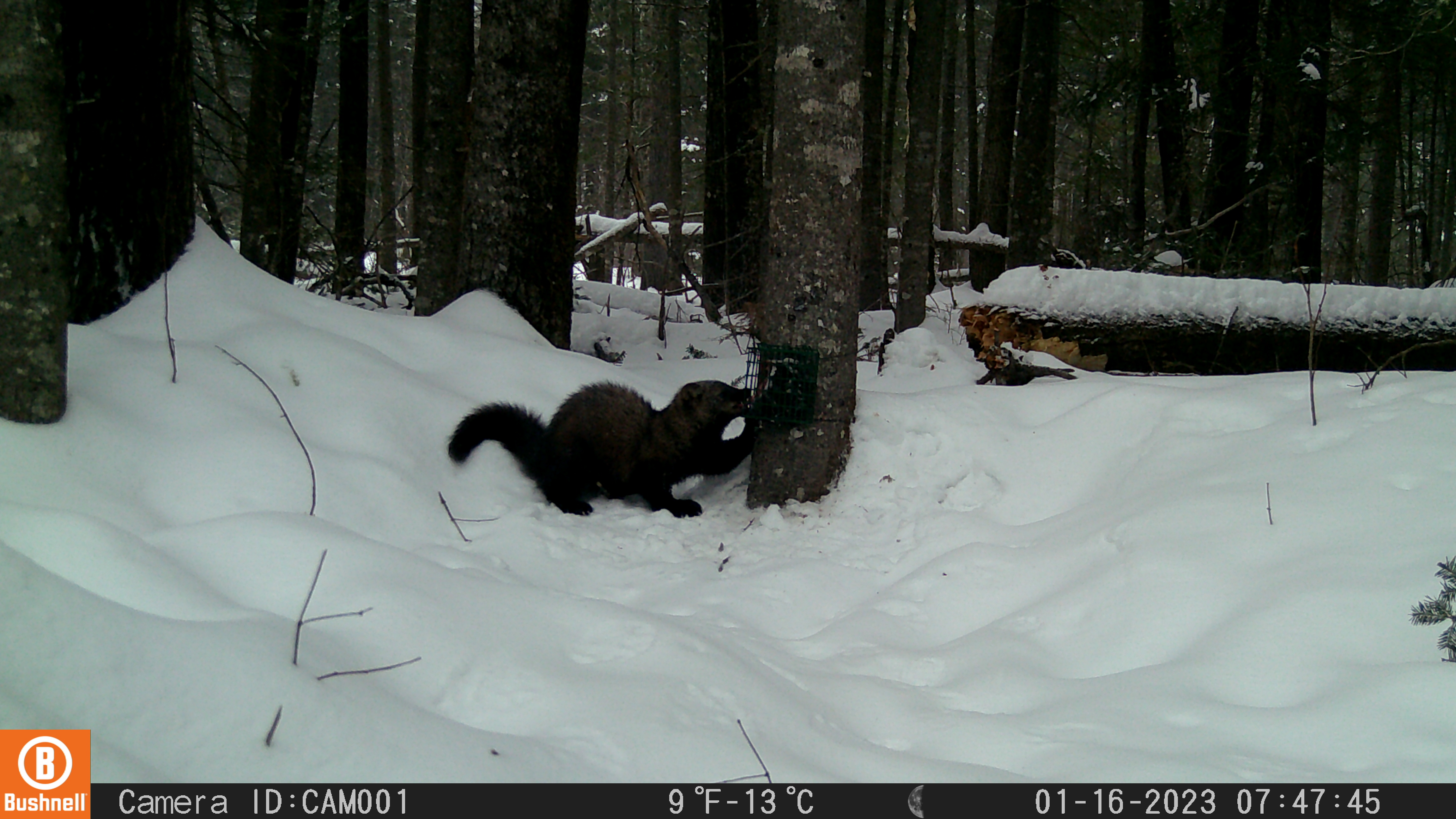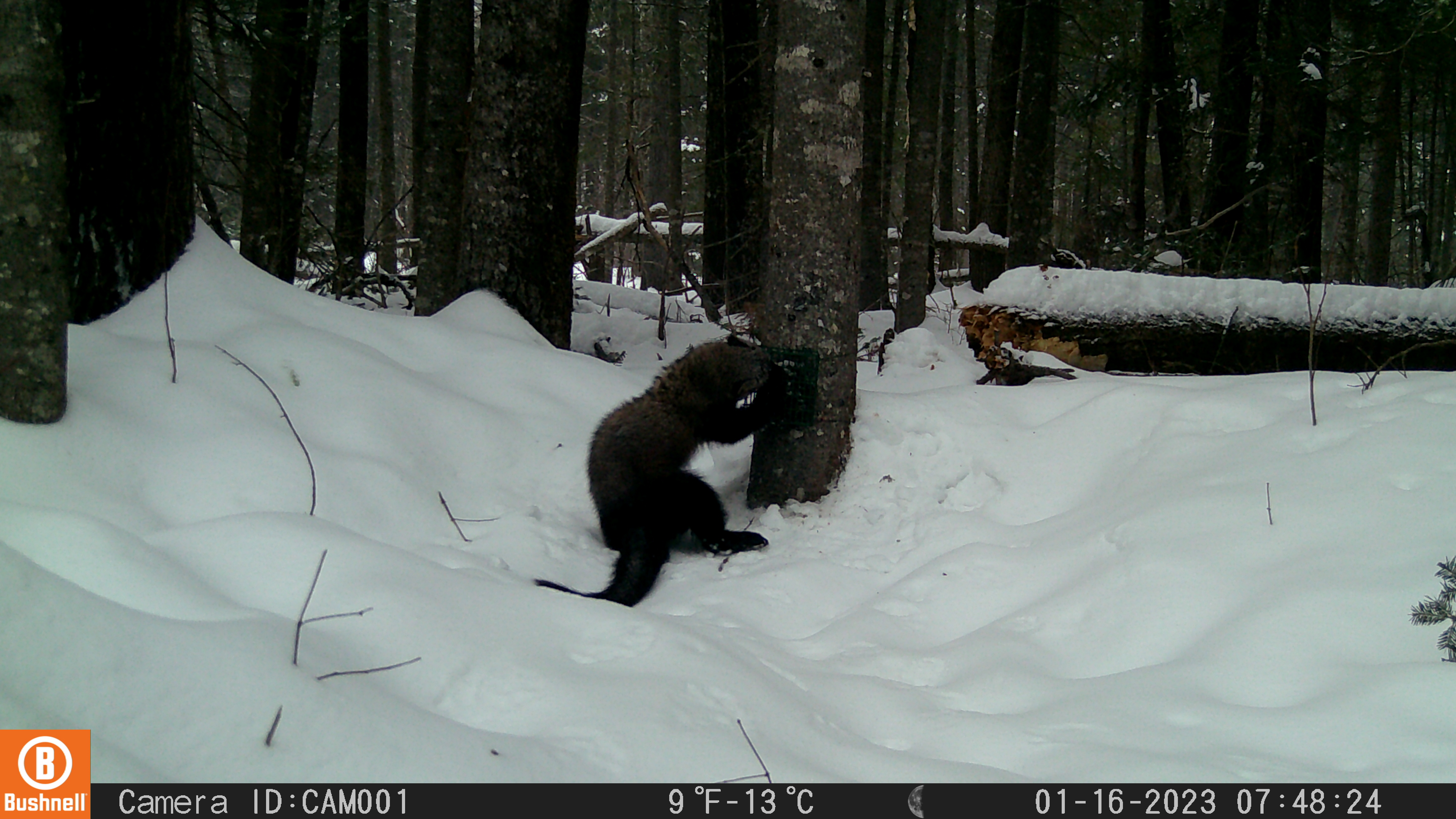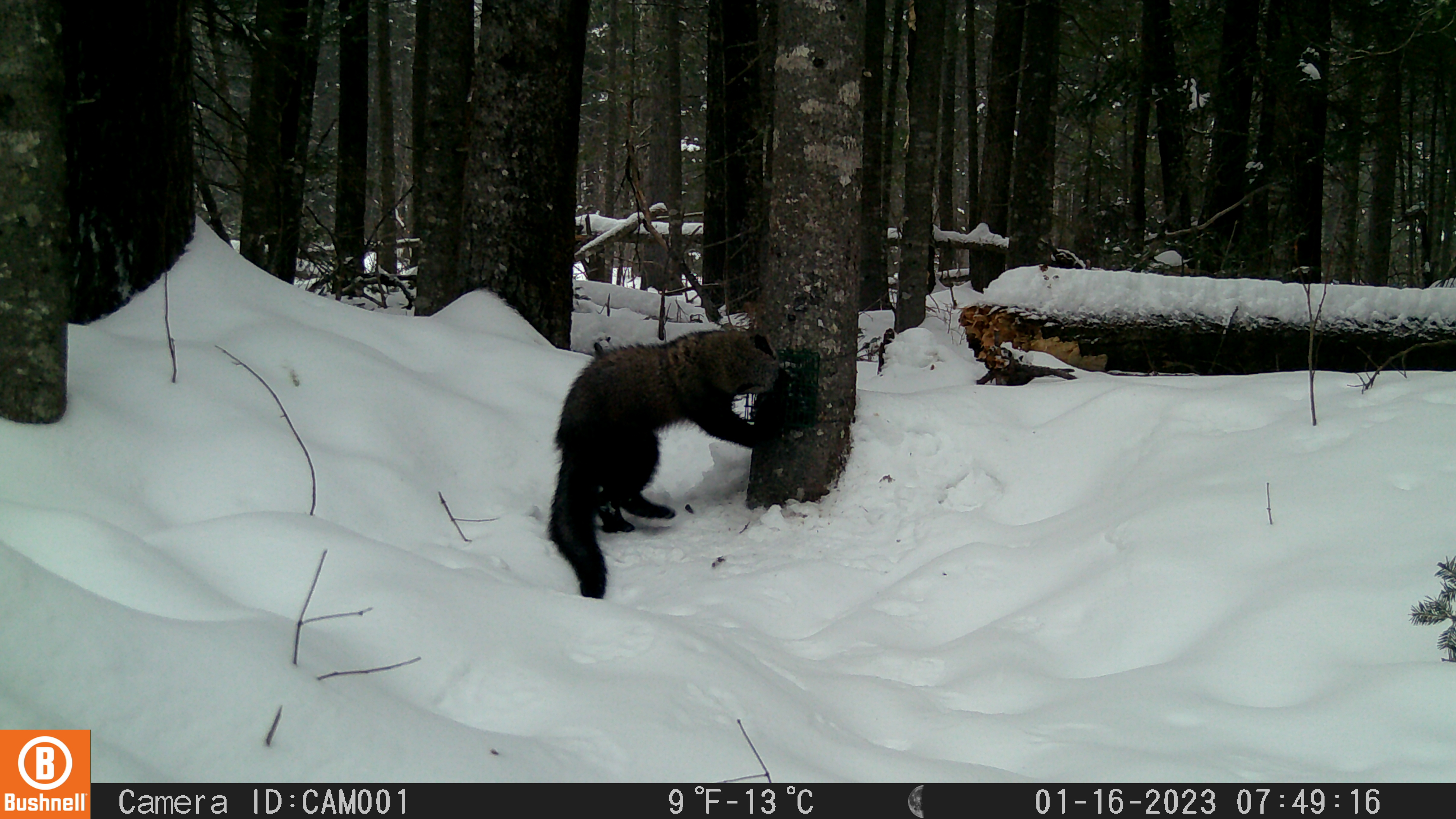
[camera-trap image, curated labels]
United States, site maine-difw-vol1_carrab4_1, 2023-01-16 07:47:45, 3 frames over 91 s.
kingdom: Animalia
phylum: Chordata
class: Mammalia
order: Carnivora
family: Mustelidae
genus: Pekania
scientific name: Pekania pennanti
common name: fisher